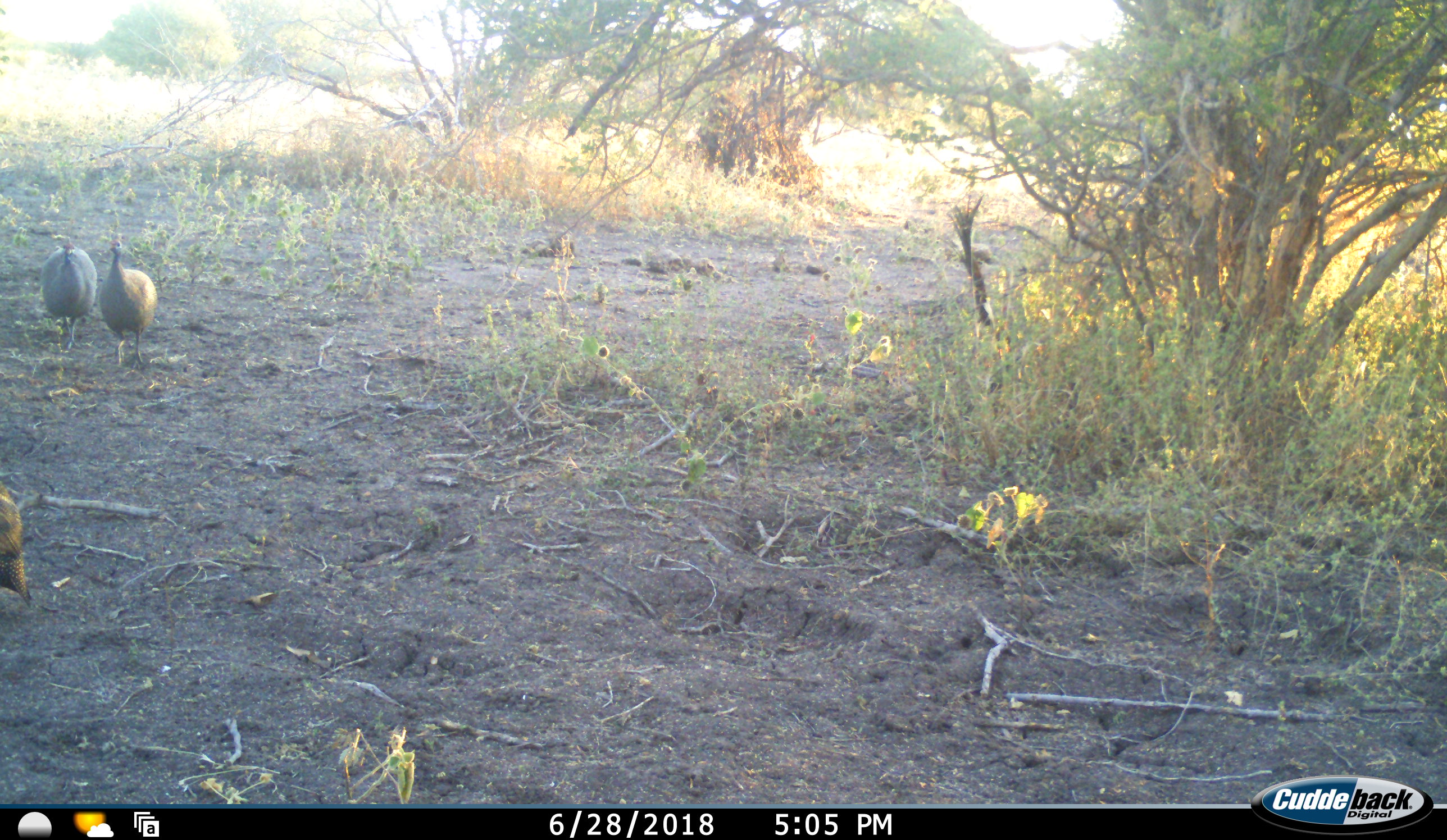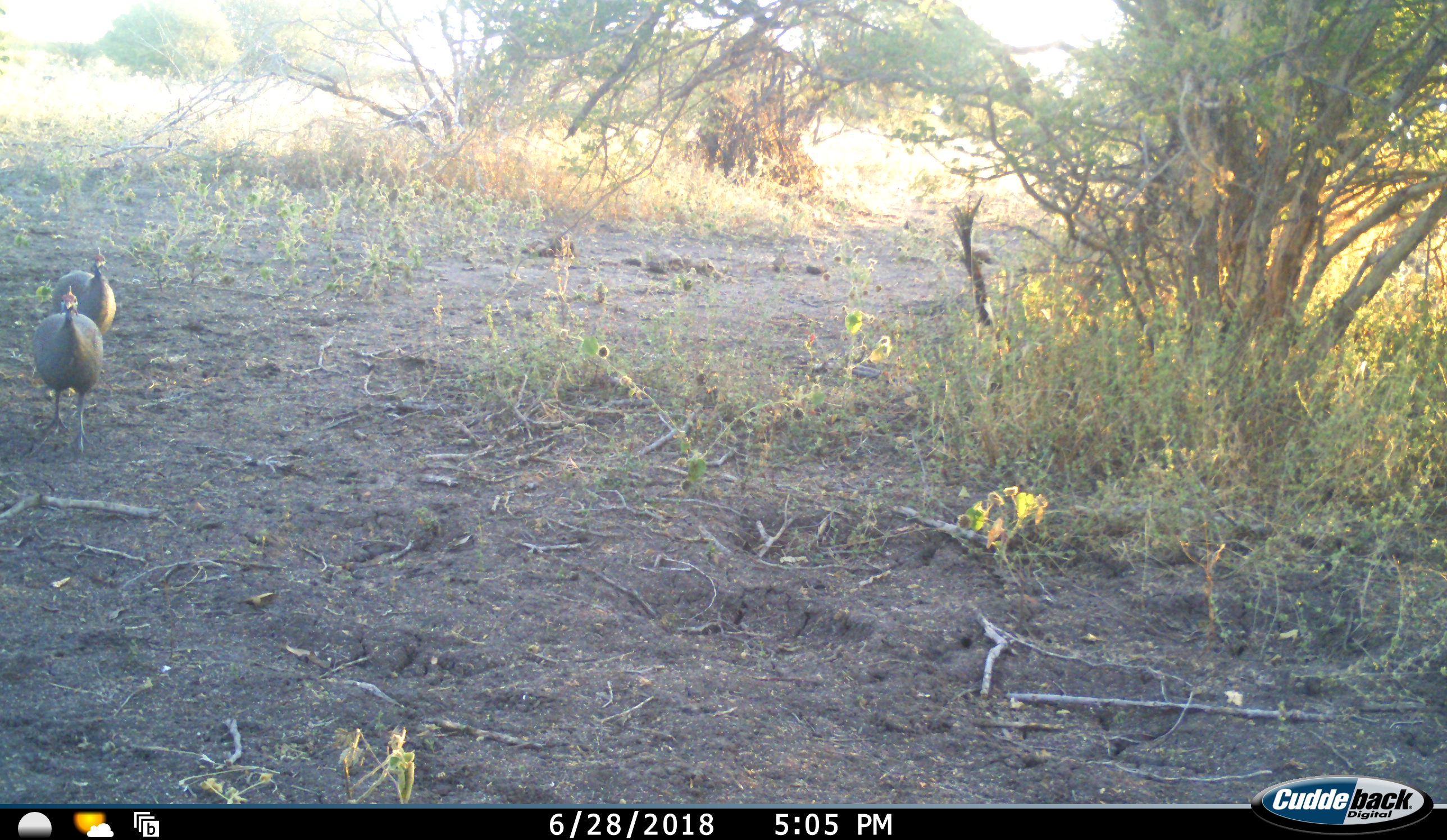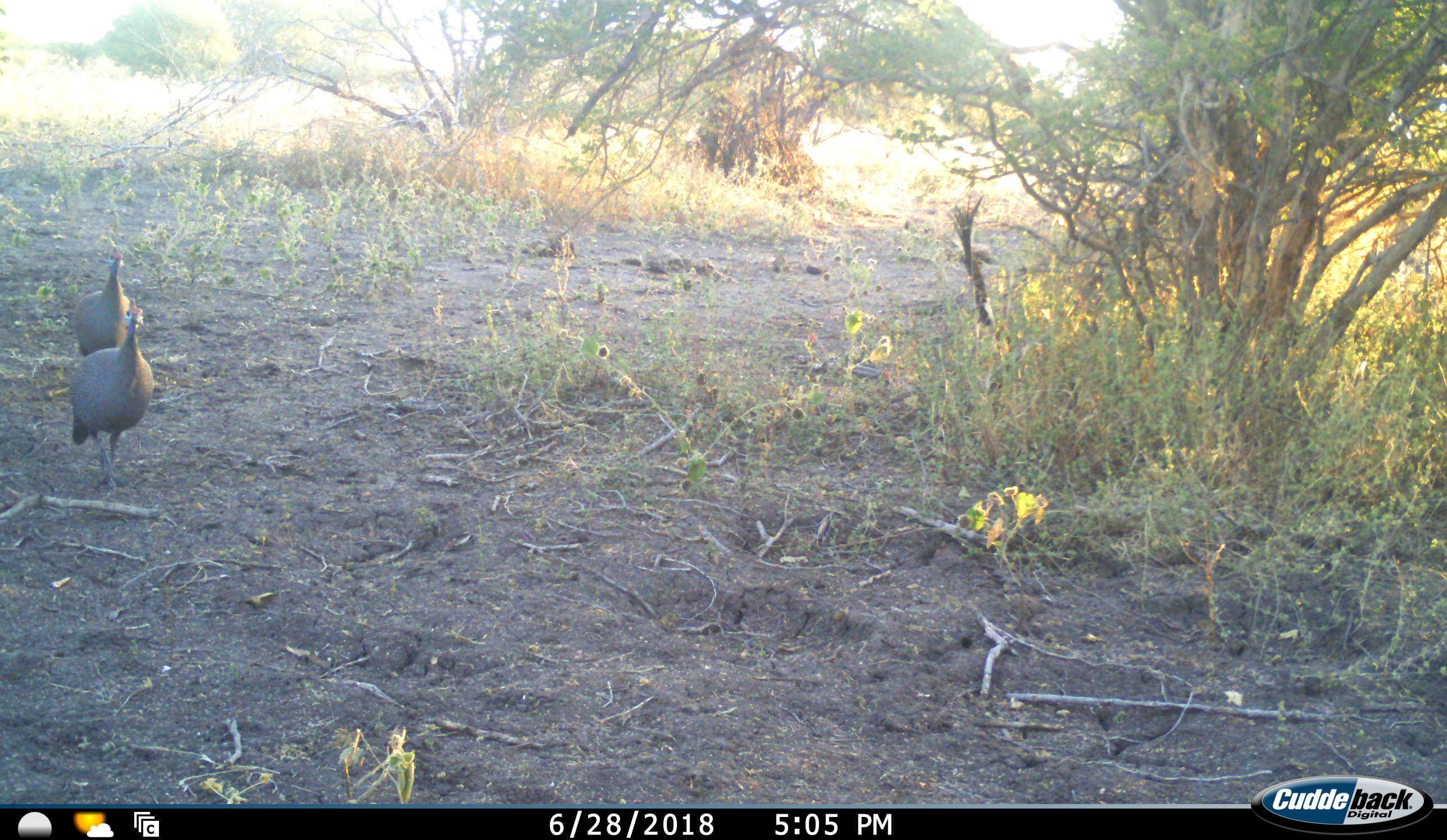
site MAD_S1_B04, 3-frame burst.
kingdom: Animalia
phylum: Chordata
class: Aves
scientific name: Aves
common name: bird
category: birdother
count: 3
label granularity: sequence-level